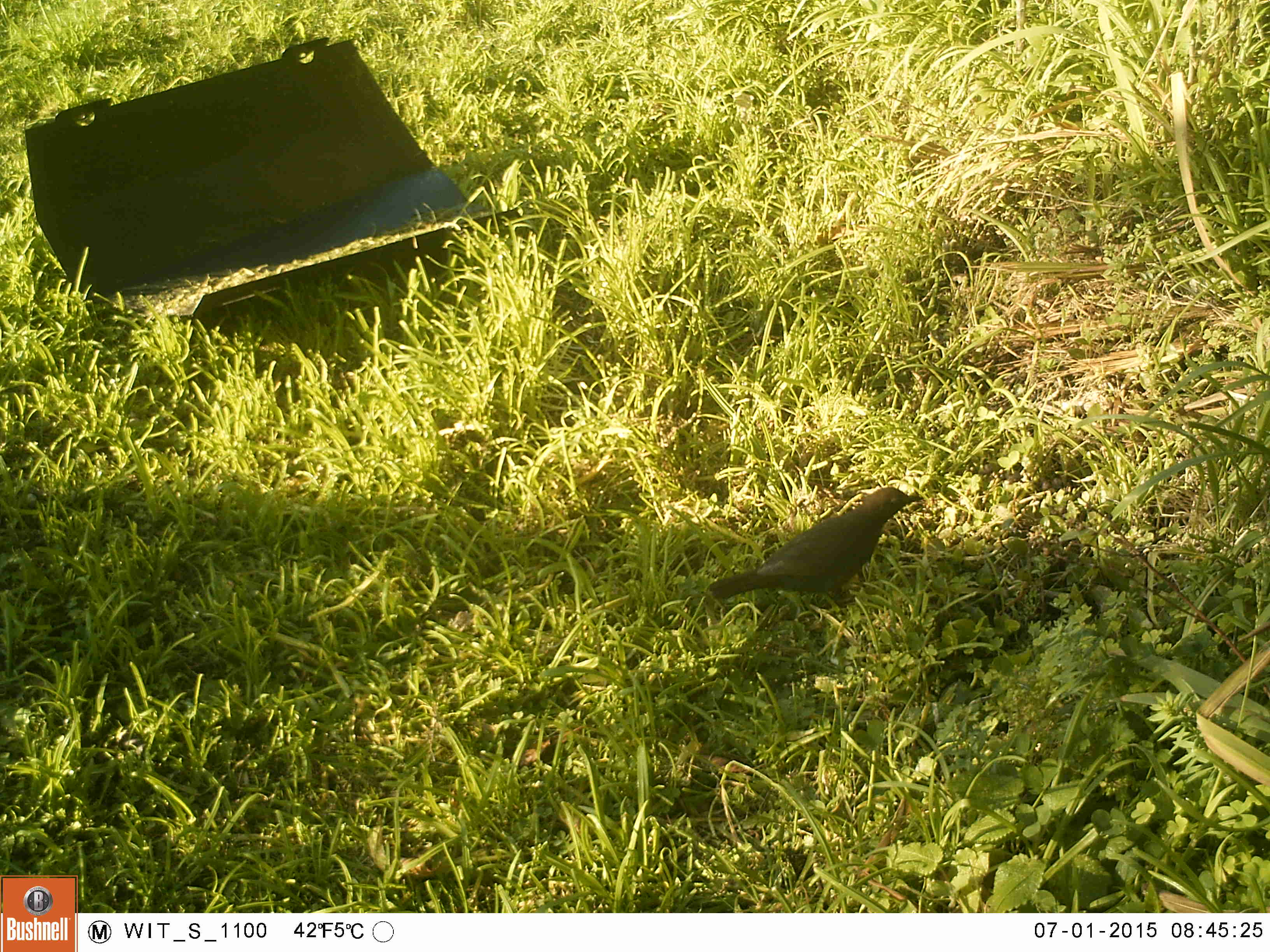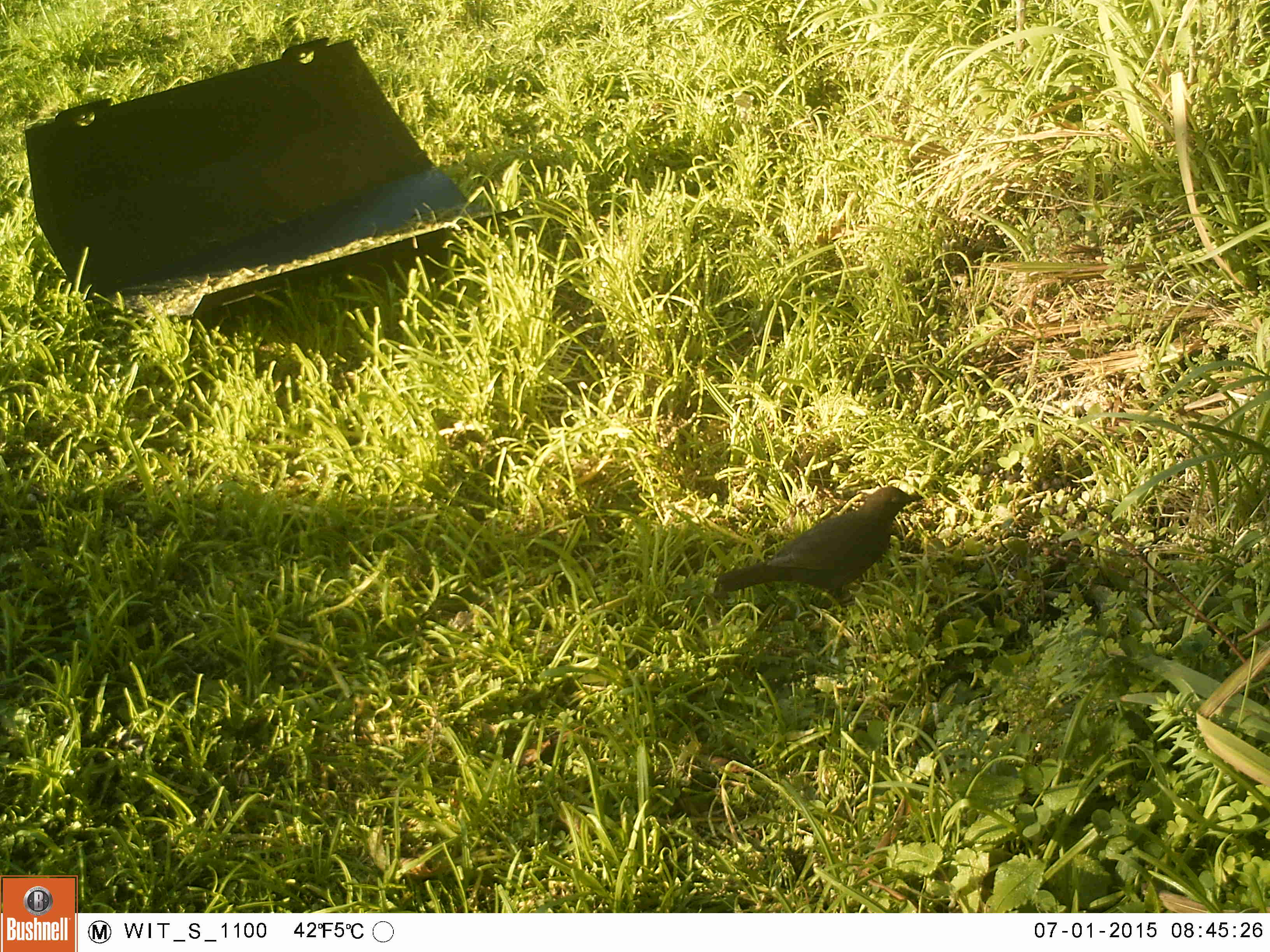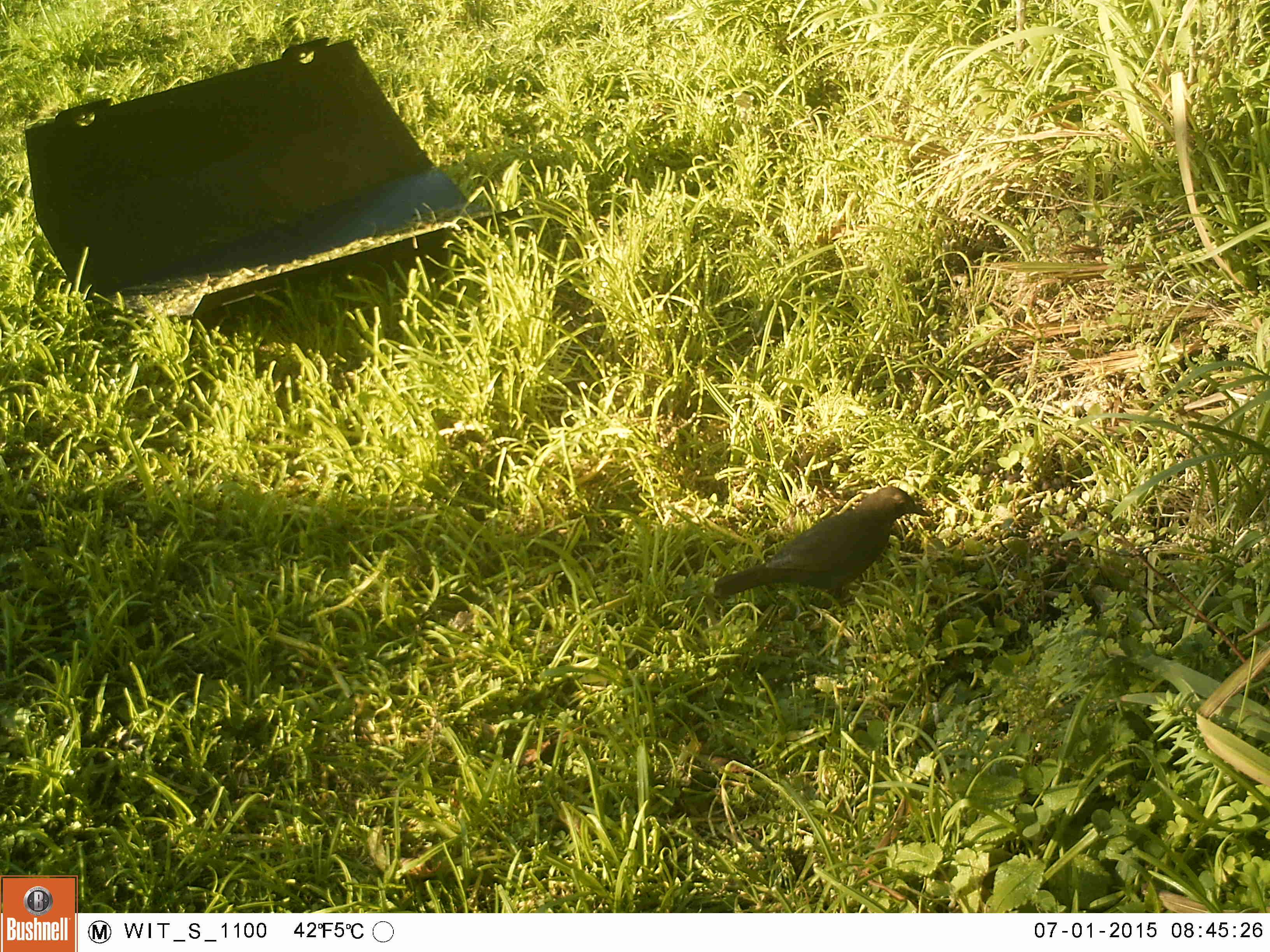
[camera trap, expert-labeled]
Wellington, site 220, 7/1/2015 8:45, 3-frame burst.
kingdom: Animalia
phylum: Chordata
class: Aves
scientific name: Aves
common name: bird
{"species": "bird (Aves)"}